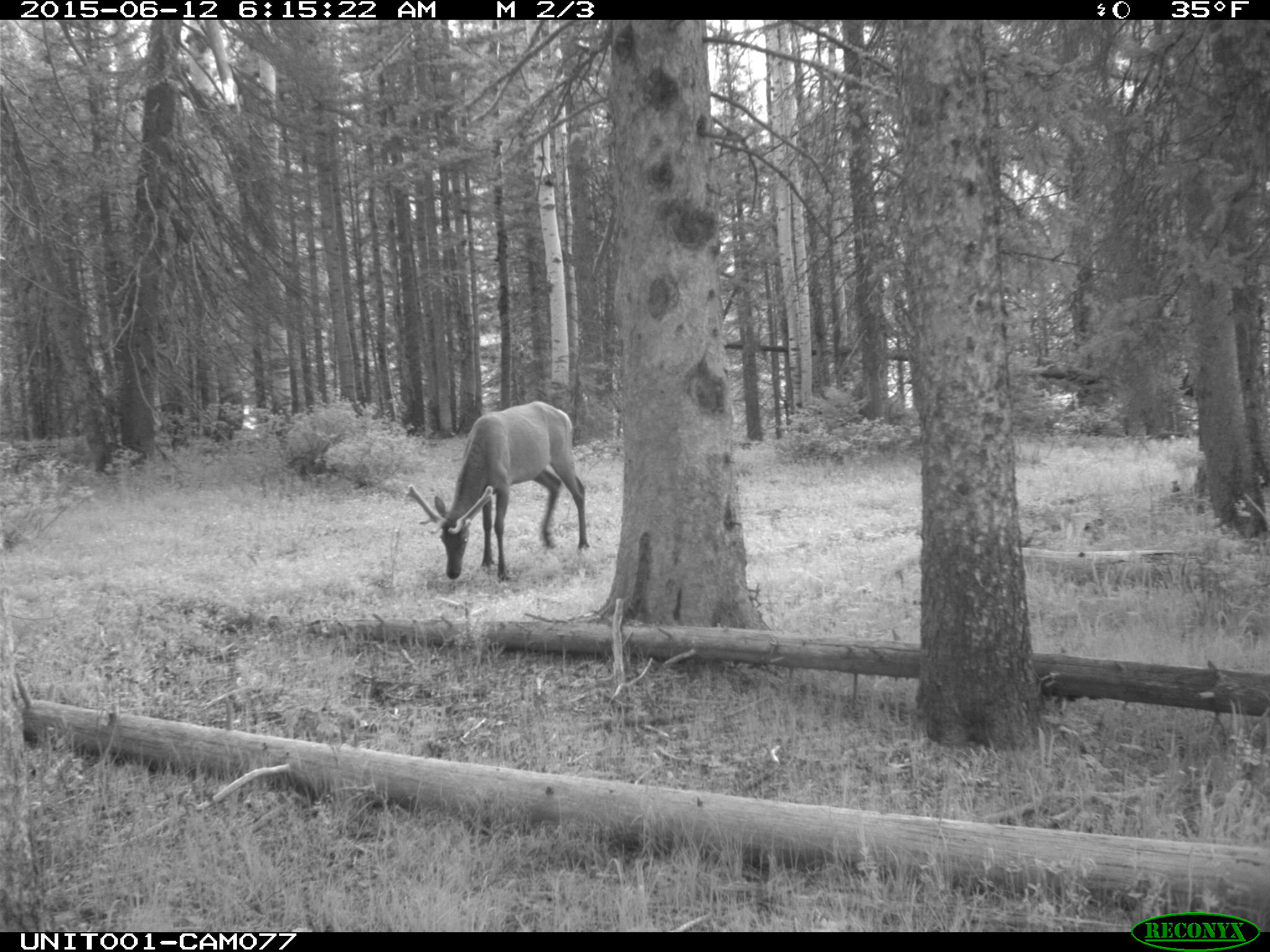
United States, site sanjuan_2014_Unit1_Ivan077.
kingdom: Animalia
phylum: Chordata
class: Mammalia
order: Artiodactyla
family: Cervidae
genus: Cervus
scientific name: Cervus elaphus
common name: red deer